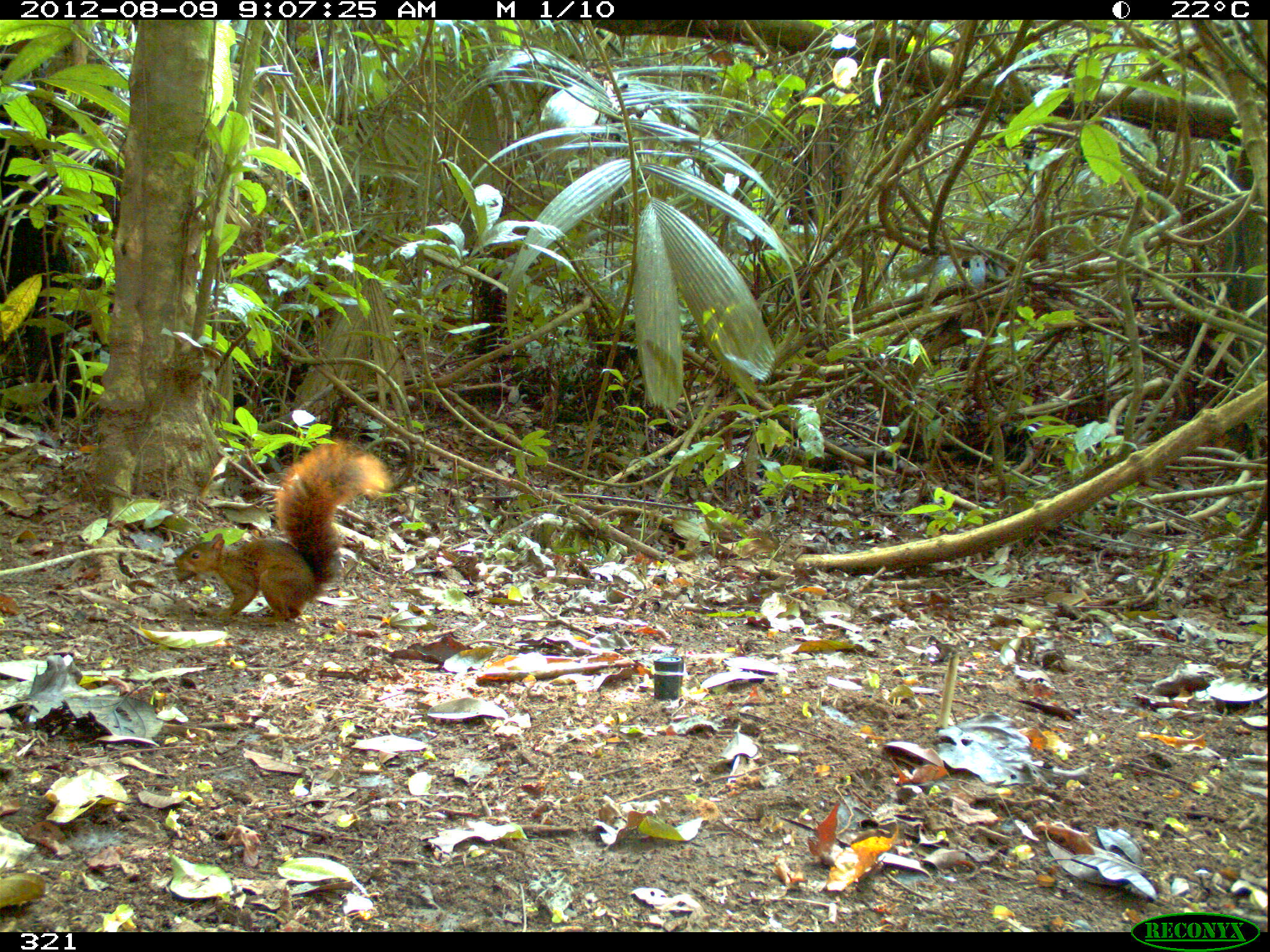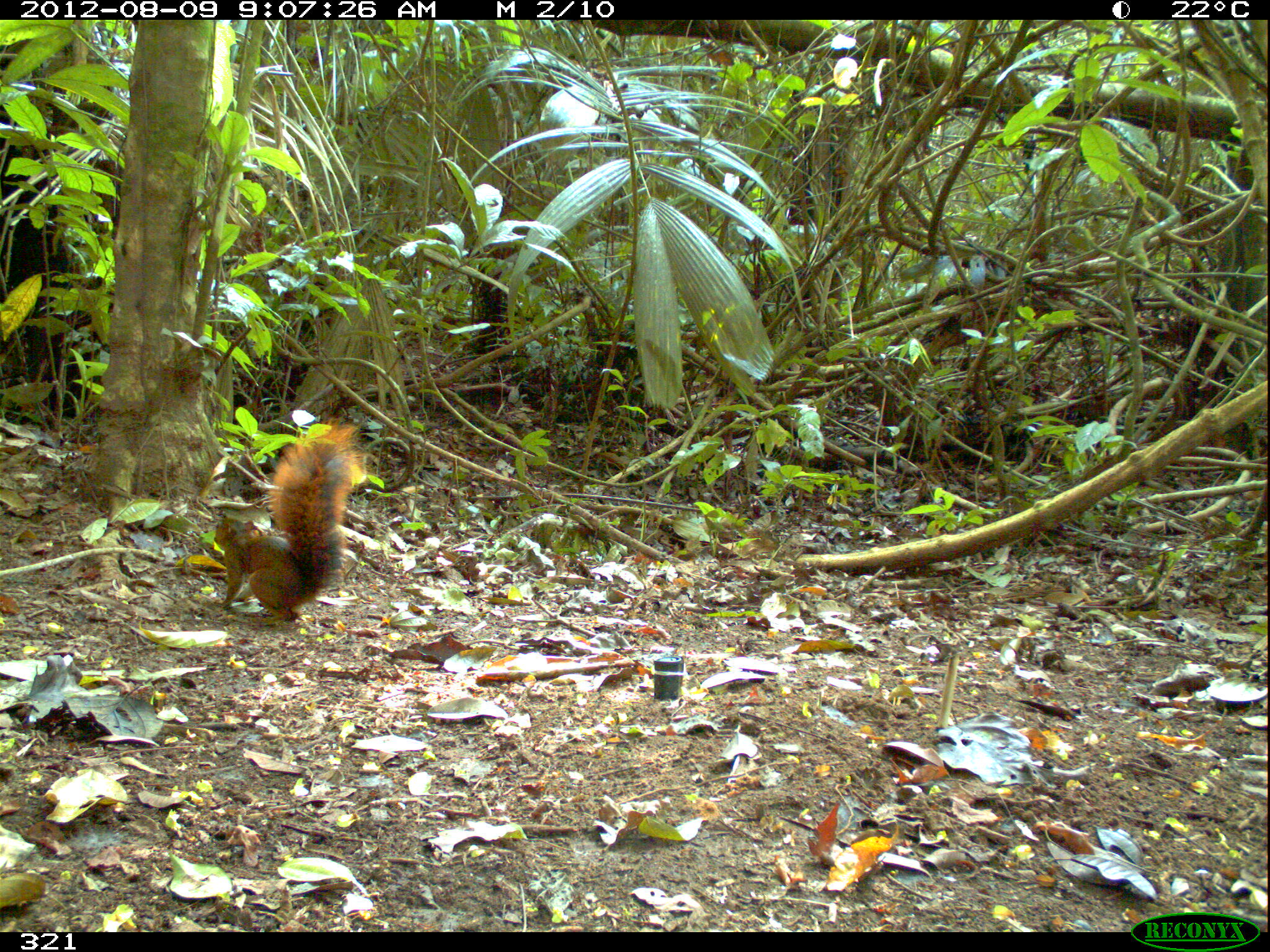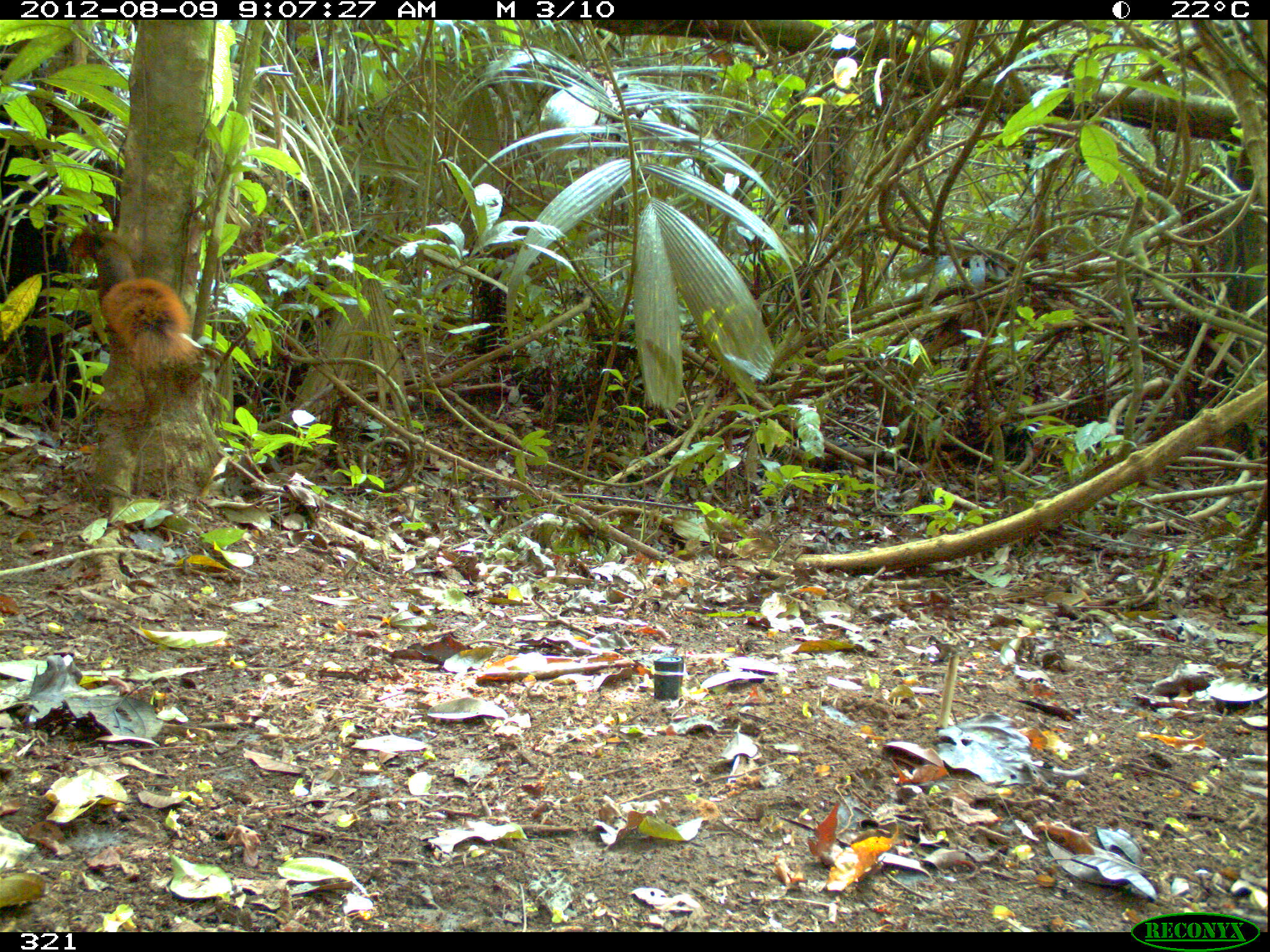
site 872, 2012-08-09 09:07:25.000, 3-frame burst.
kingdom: Animalia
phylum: Chordata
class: Mammalia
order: Rodentia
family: Sciuridae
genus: Sciurus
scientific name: Sciurus spadiceus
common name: southern amazon red squirrel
Sciurus spadiceus (southern amazon red squirrel).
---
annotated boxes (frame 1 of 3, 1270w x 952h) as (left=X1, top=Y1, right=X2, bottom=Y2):
sciurus spadiceus: (left=173, top=436, right=396, bottom=627)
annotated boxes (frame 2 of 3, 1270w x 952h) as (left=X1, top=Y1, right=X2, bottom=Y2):
sciurus spadiceus: (left=216, top=423, right=362, bottom=622)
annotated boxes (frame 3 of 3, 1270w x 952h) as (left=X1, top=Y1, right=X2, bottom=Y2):
sciurus spadiceus: (left=68, top=233, right=200, bottom=373)